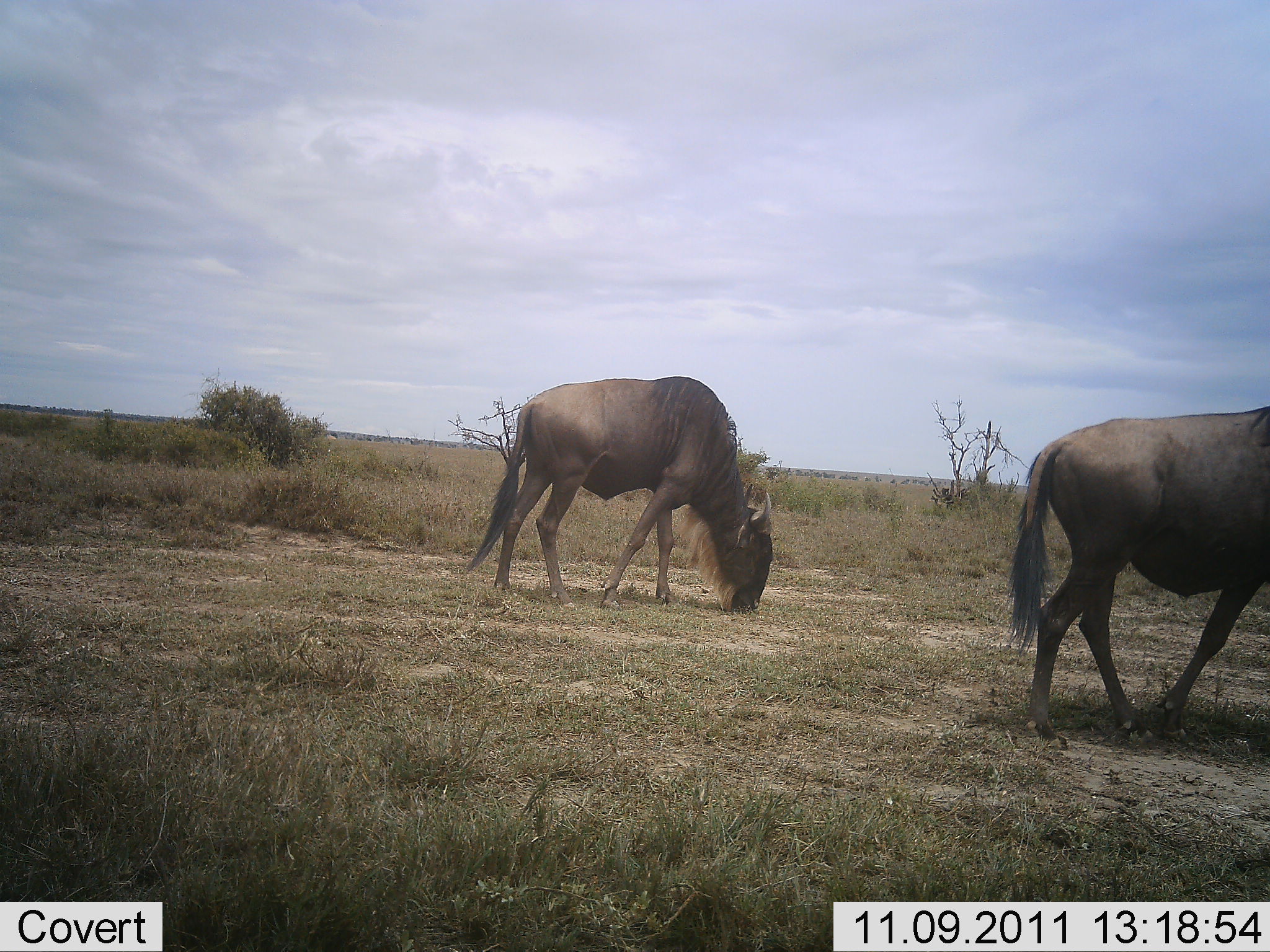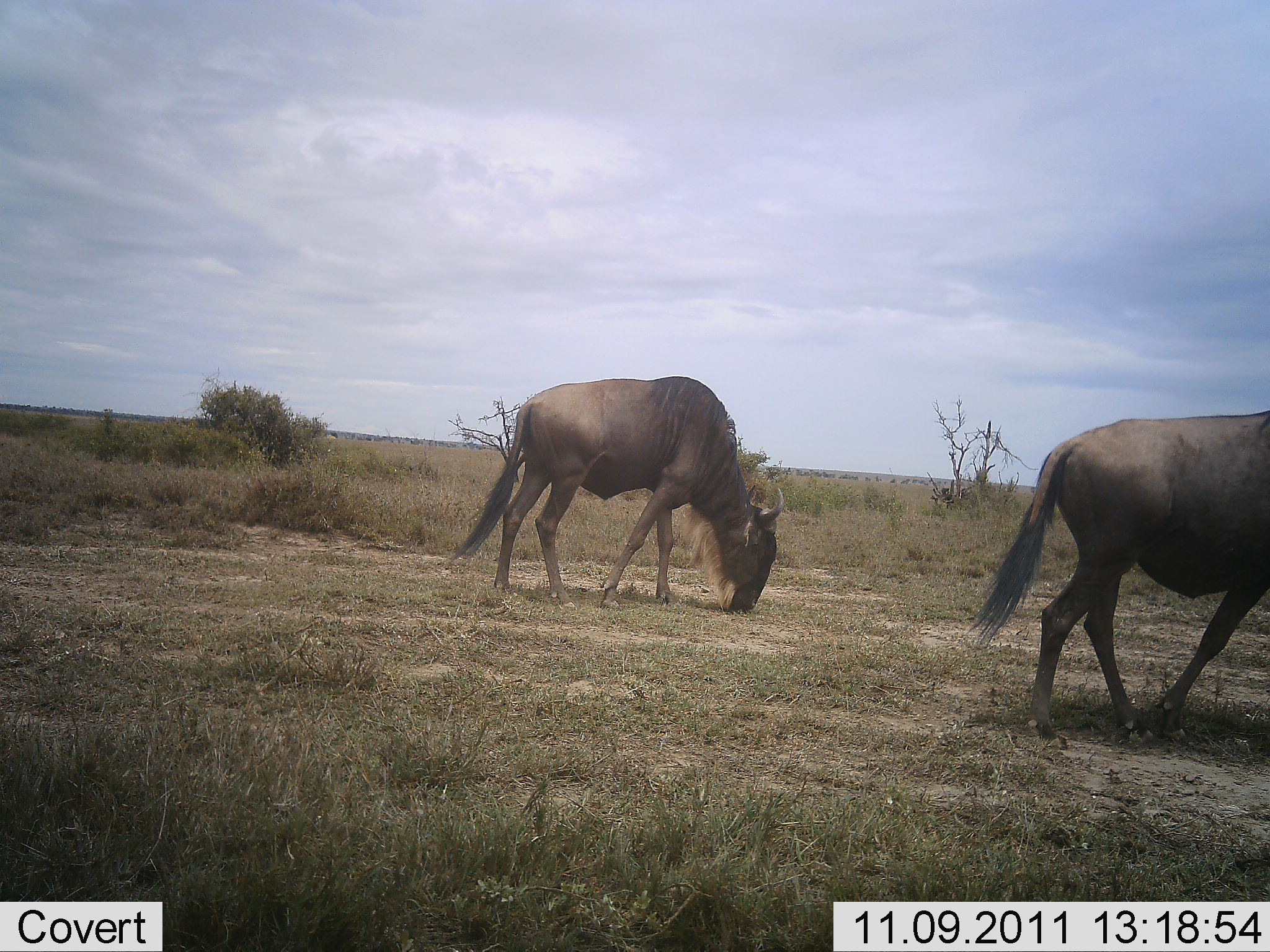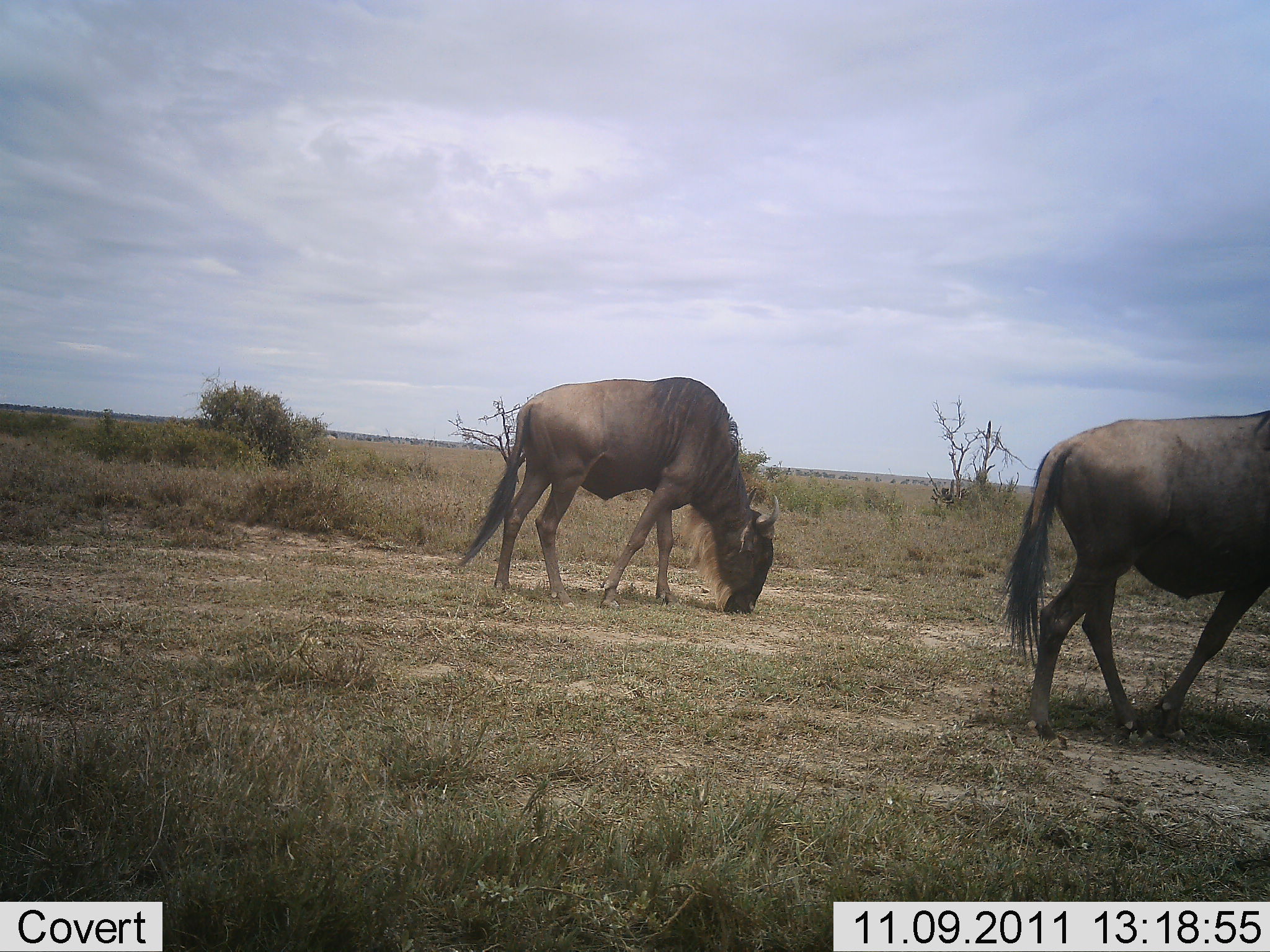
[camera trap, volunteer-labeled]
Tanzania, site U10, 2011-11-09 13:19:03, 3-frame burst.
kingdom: Animalia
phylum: Chordata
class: Mammalia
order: Artiodactyla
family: Bovidae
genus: Connochaetes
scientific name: Connochaetes taurinus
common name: blue wildebeest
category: wildebeest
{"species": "wildebeest (blue wildebeest) (Connochaetes taurinus)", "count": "2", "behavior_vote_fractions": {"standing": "38%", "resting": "0%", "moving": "12%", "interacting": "0%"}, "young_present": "0%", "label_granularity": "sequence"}